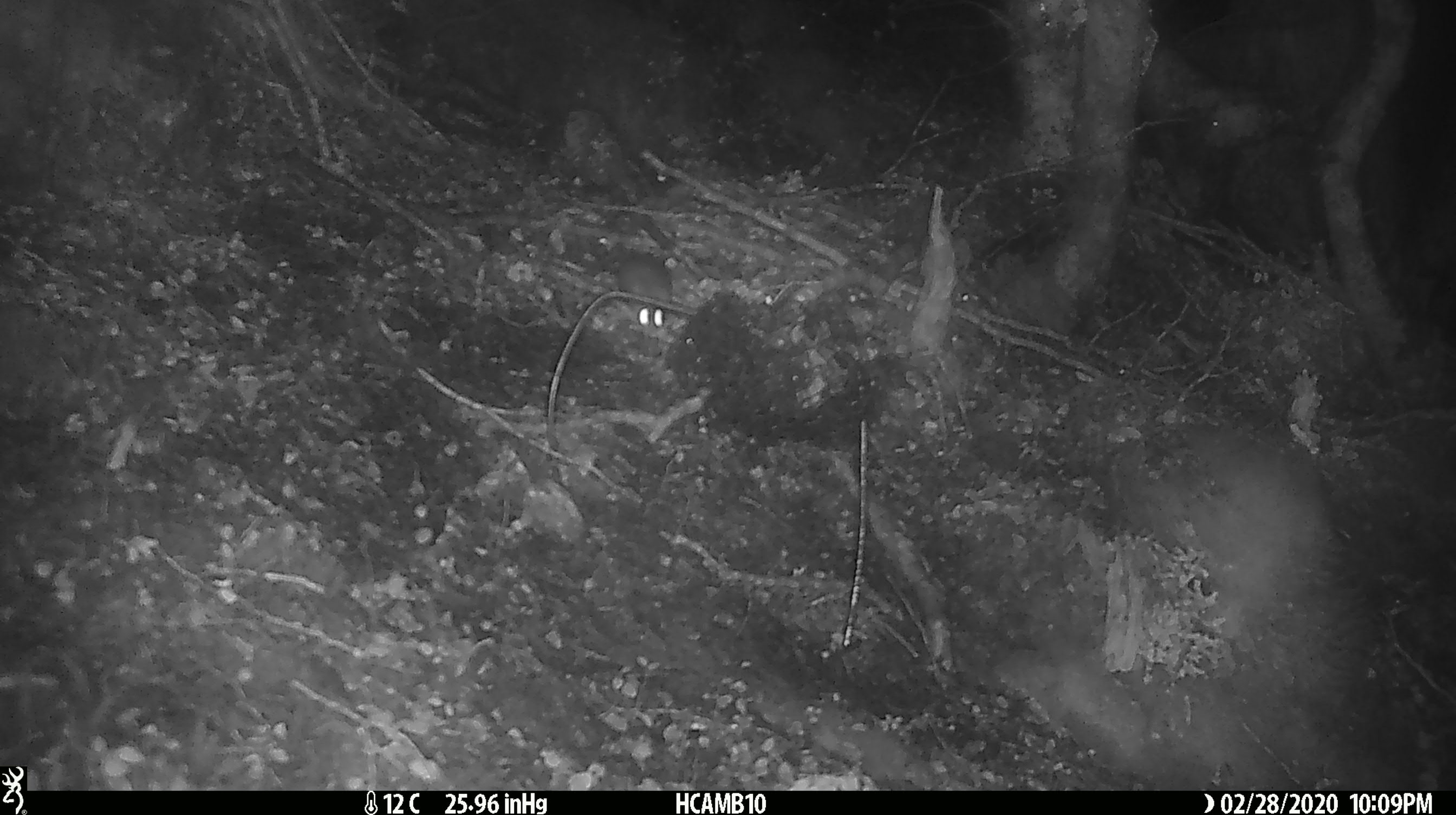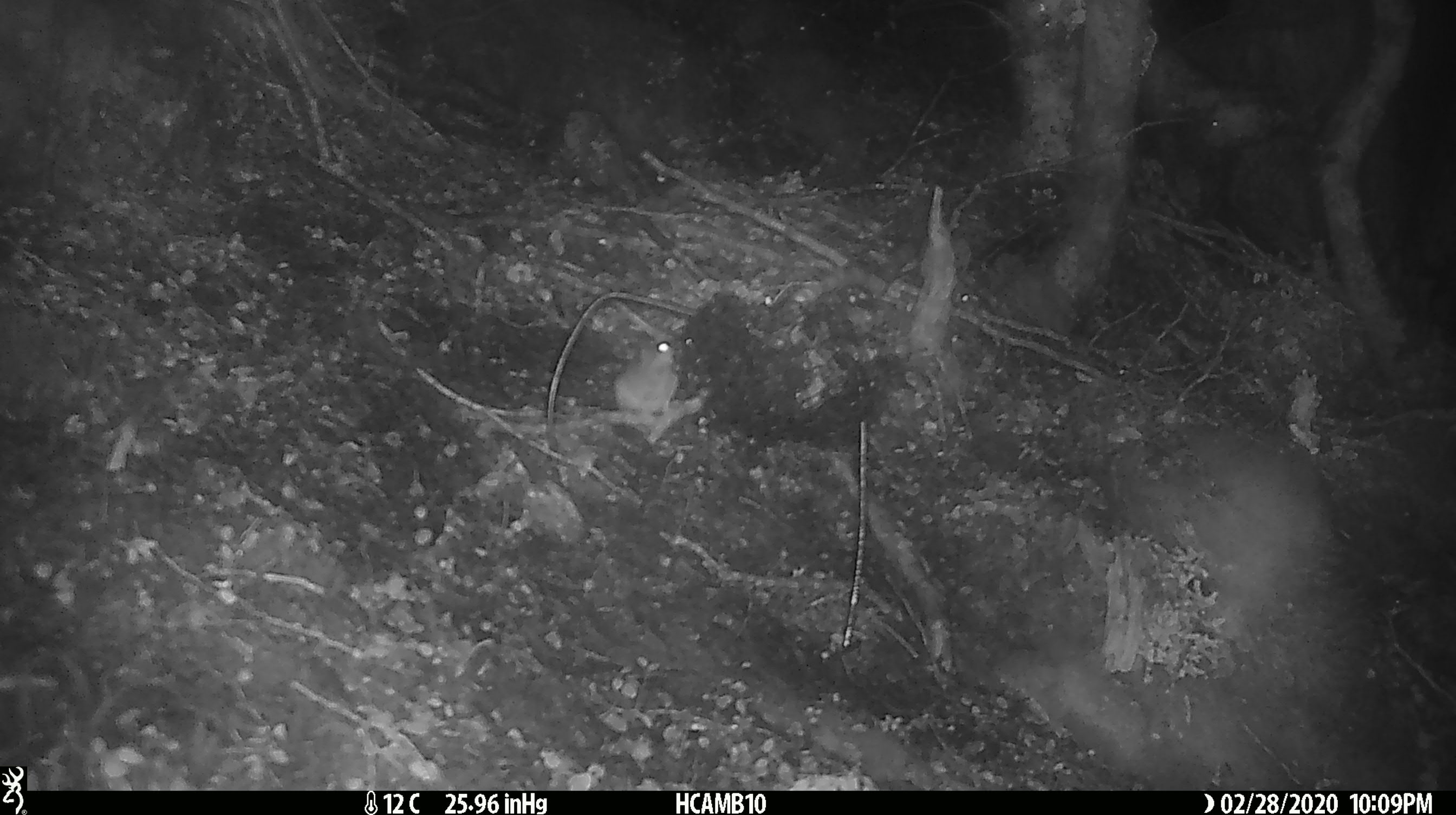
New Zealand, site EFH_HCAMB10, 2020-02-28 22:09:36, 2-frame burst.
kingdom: Animalia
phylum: Chordata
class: Mammalia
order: Rodentia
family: Muridae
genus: Mus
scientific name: Mus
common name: mouse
Mouse (Mus).